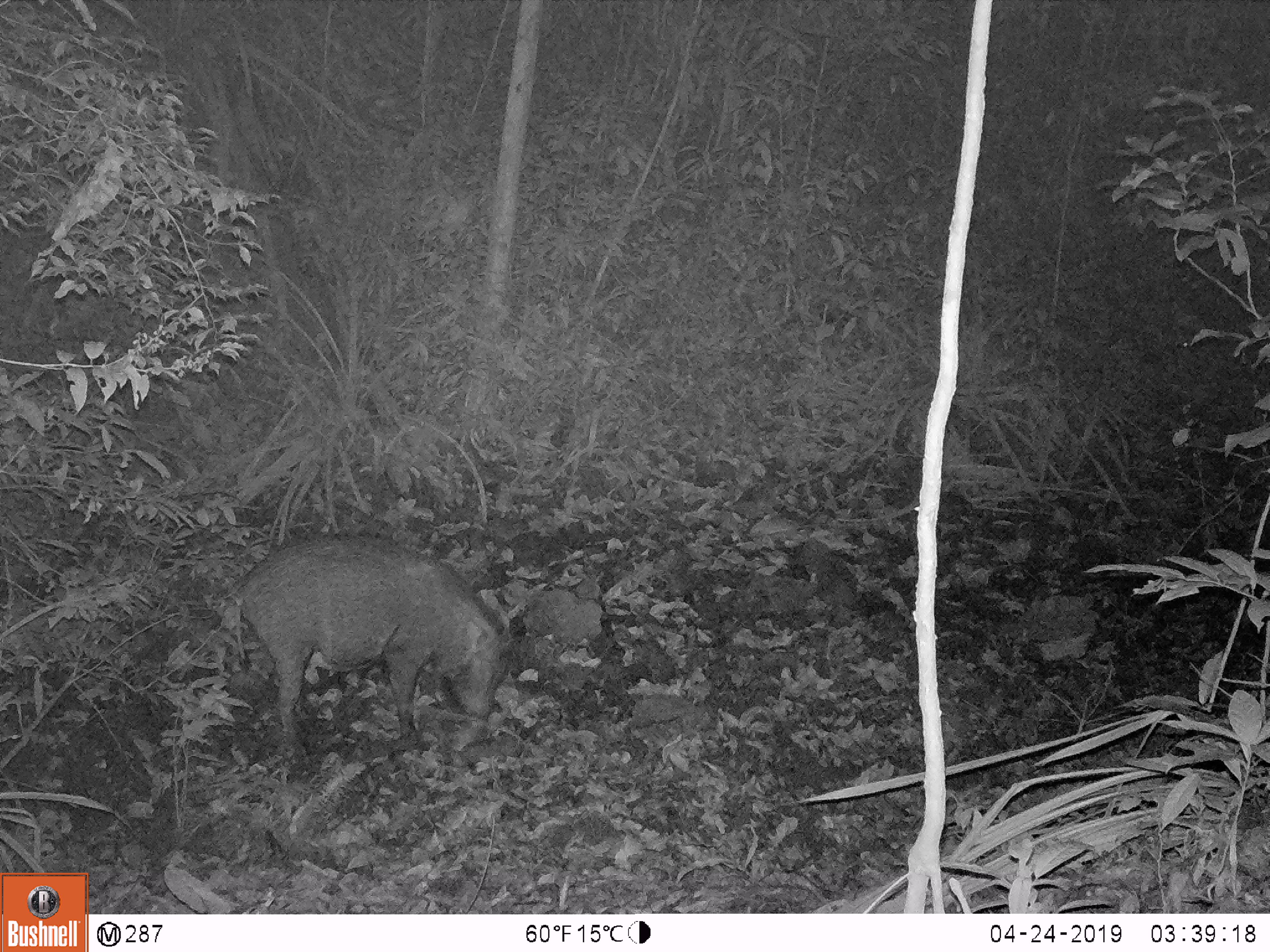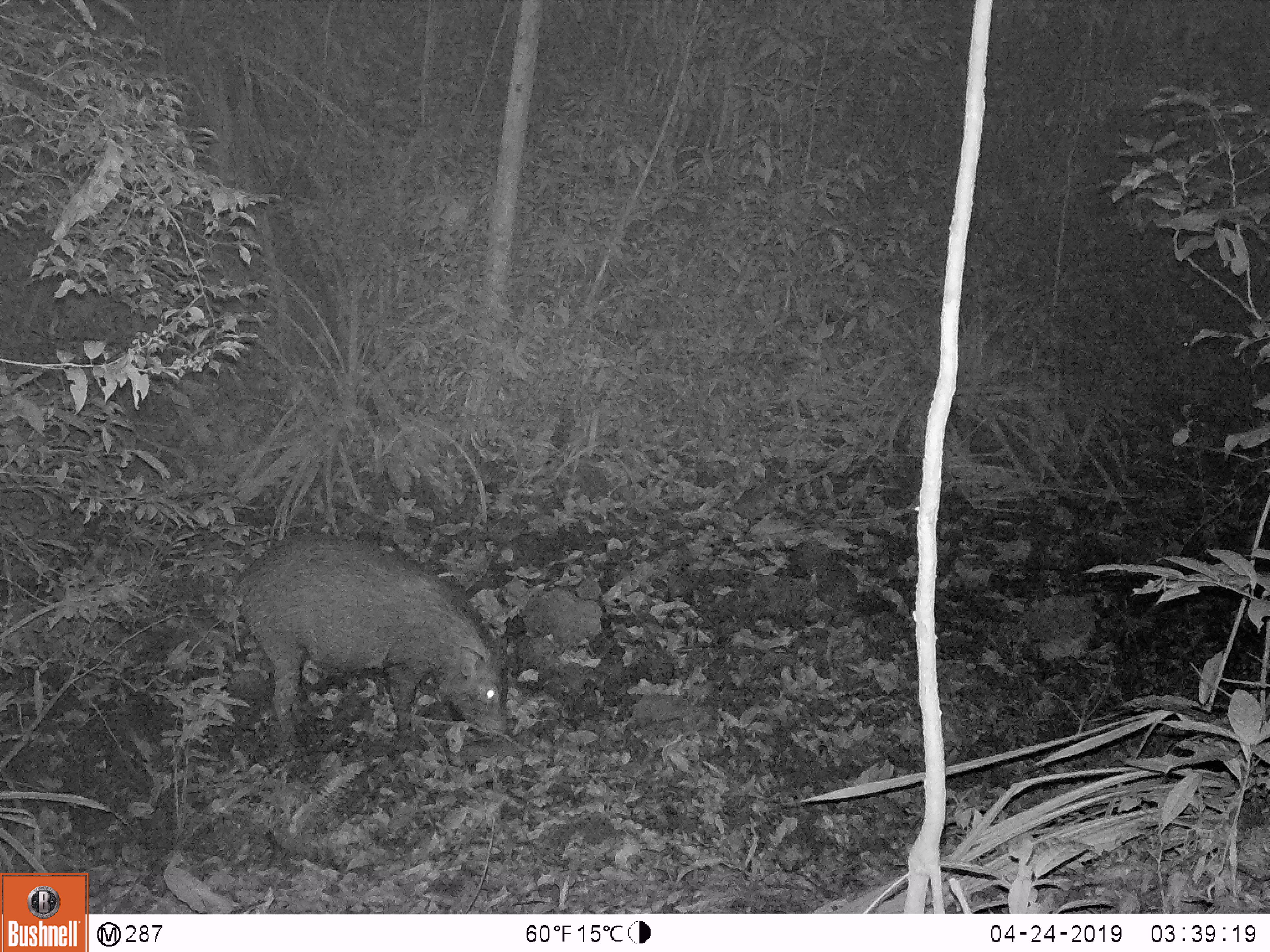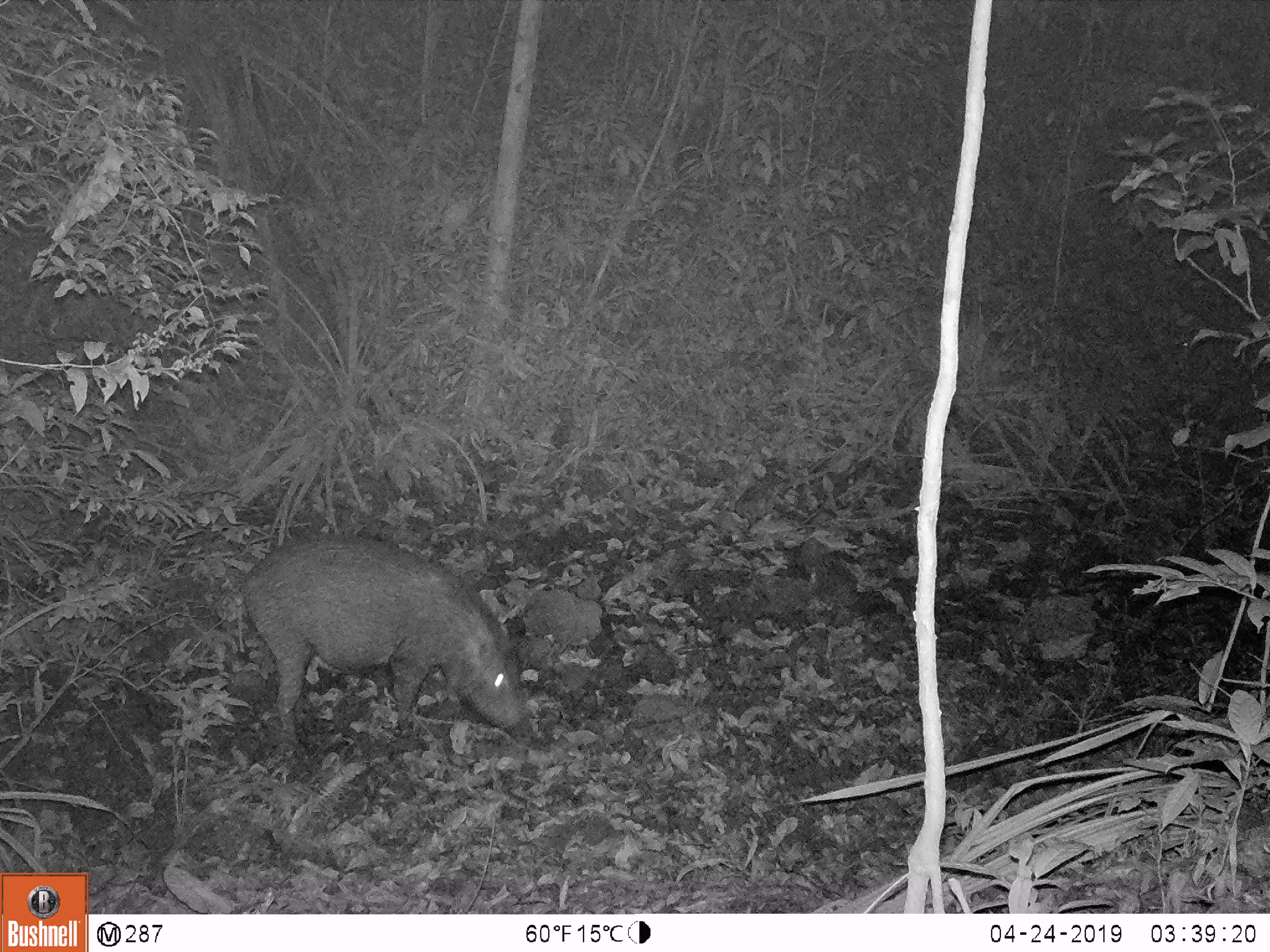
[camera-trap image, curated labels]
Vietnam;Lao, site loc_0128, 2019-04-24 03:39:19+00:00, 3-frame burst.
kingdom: Animalia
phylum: Chordata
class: Mammalia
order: Artiodactyla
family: Suidae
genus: Sus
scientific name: Sus scrofa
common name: eurasian wild pig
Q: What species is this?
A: Eurasian wild pig (Sus scrofa).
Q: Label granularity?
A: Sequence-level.